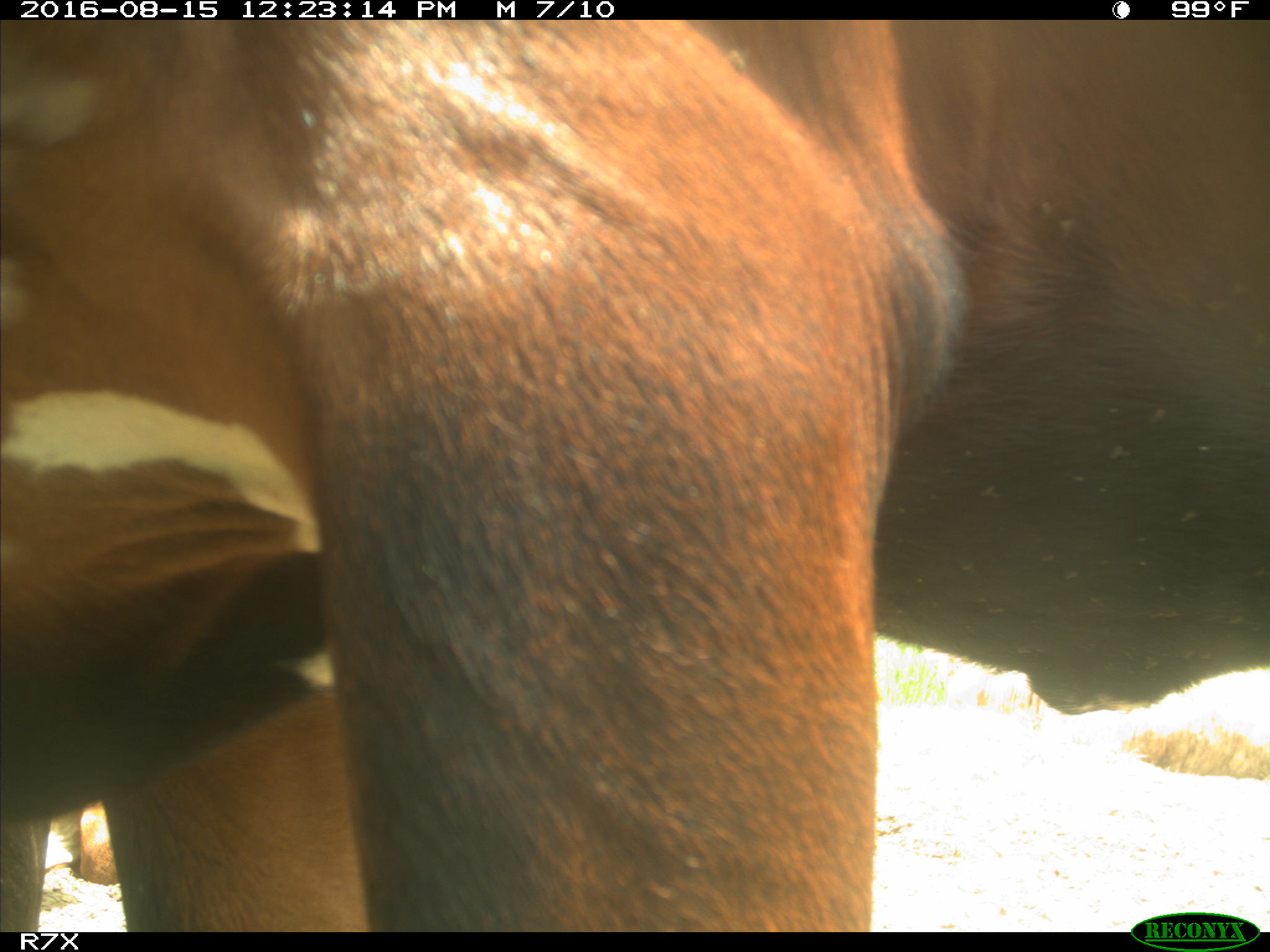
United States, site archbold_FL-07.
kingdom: Animalia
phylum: Chordata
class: Mammalia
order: Artiodactyla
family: Bovidae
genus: Bos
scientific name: Bos taurus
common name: domestic cow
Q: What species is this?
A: Bos taurus (domestic cow).